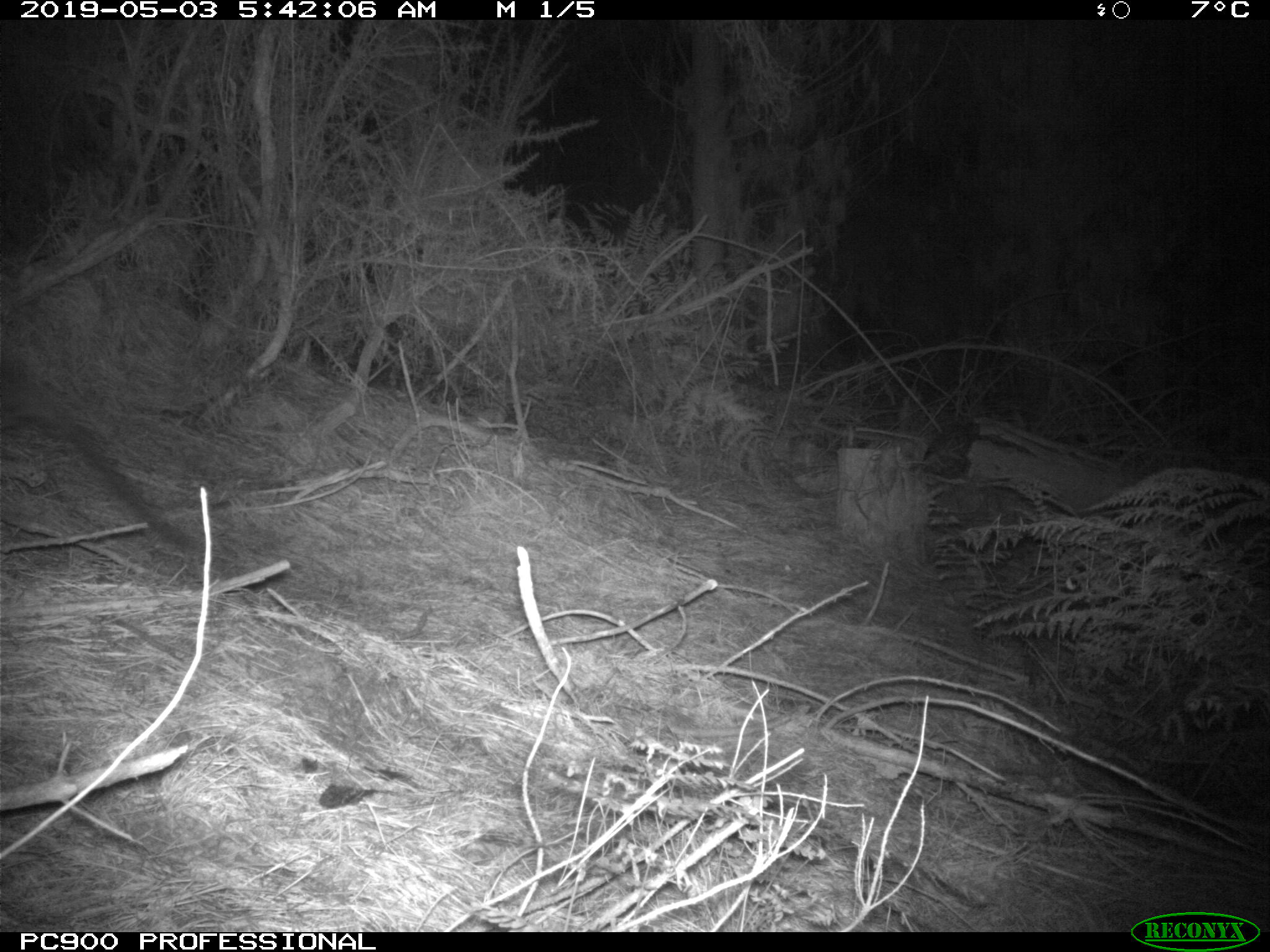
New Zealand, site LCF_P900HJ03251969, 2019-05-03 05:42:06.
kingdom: Animalia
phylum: Chordata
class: Mammalia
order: Diprotodontia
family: Macropodidae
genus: Notamacropus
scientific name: Notamacropus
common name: wallaby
Wallaby (Notamacropus).